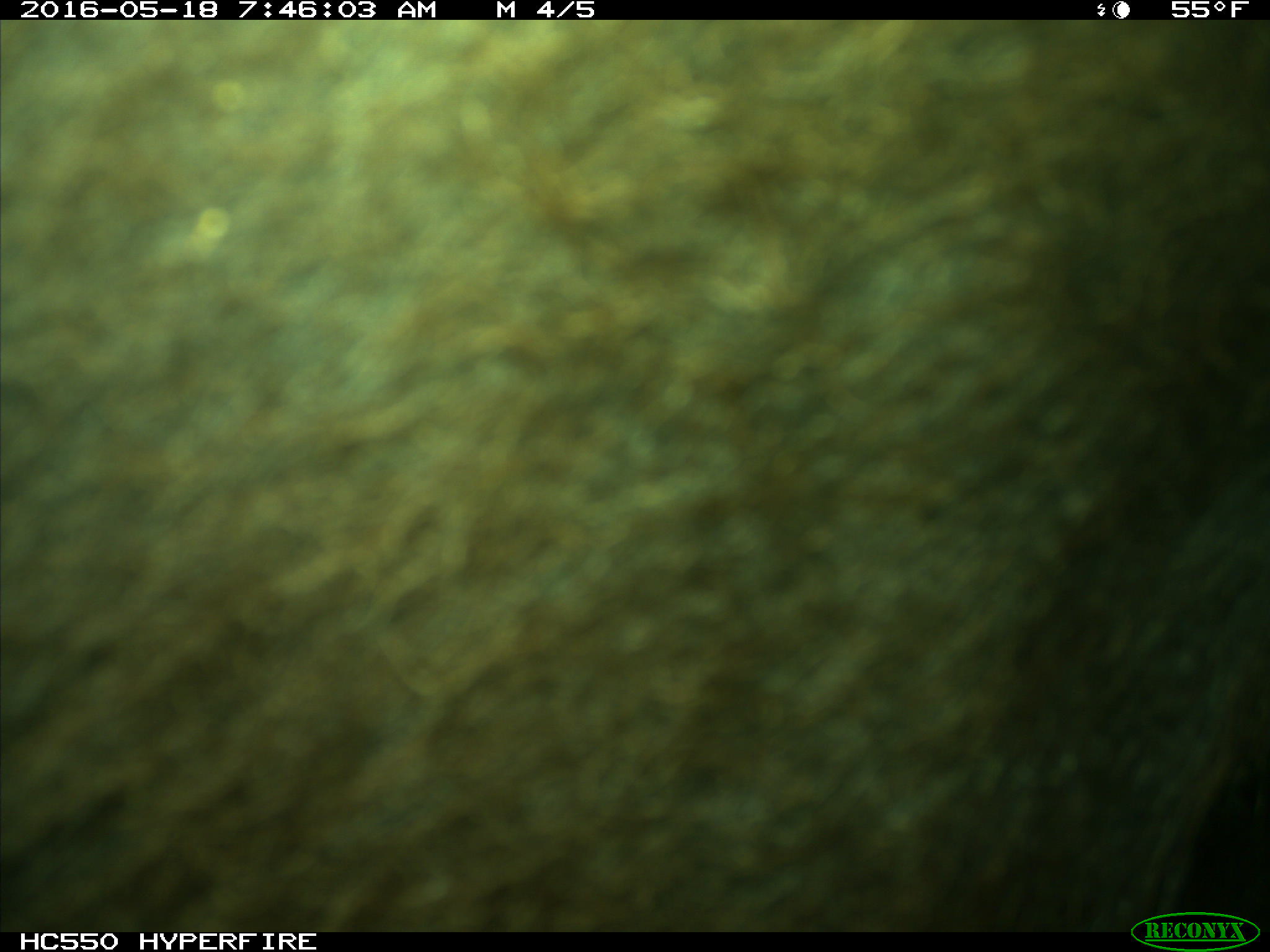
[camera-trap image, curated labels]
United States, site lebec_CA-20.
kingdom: Animalia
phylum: Chordata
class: Mammalia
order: Artiodactyla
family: Bovidae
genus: Bos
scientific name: Bos taurus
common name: domestic cow